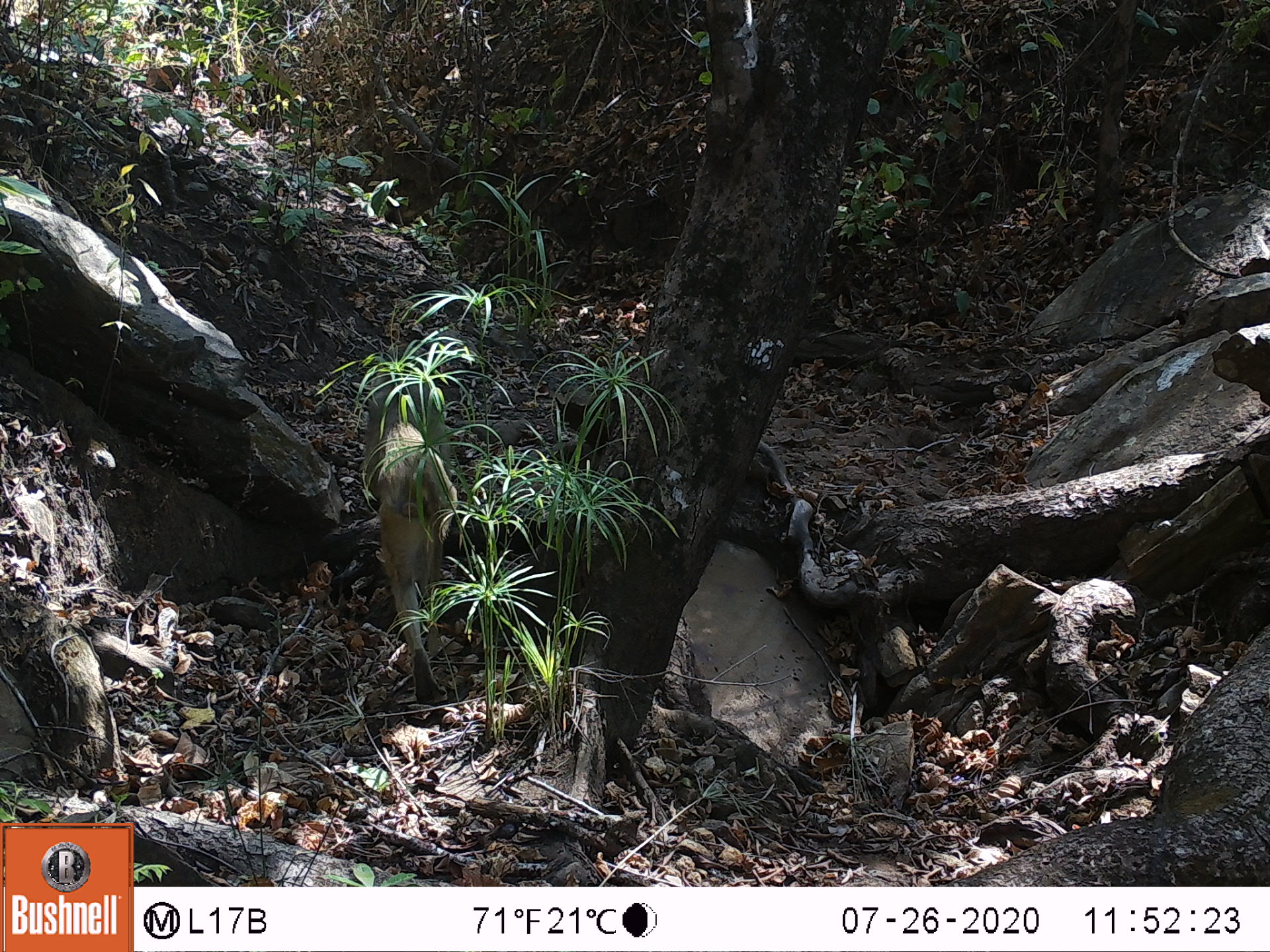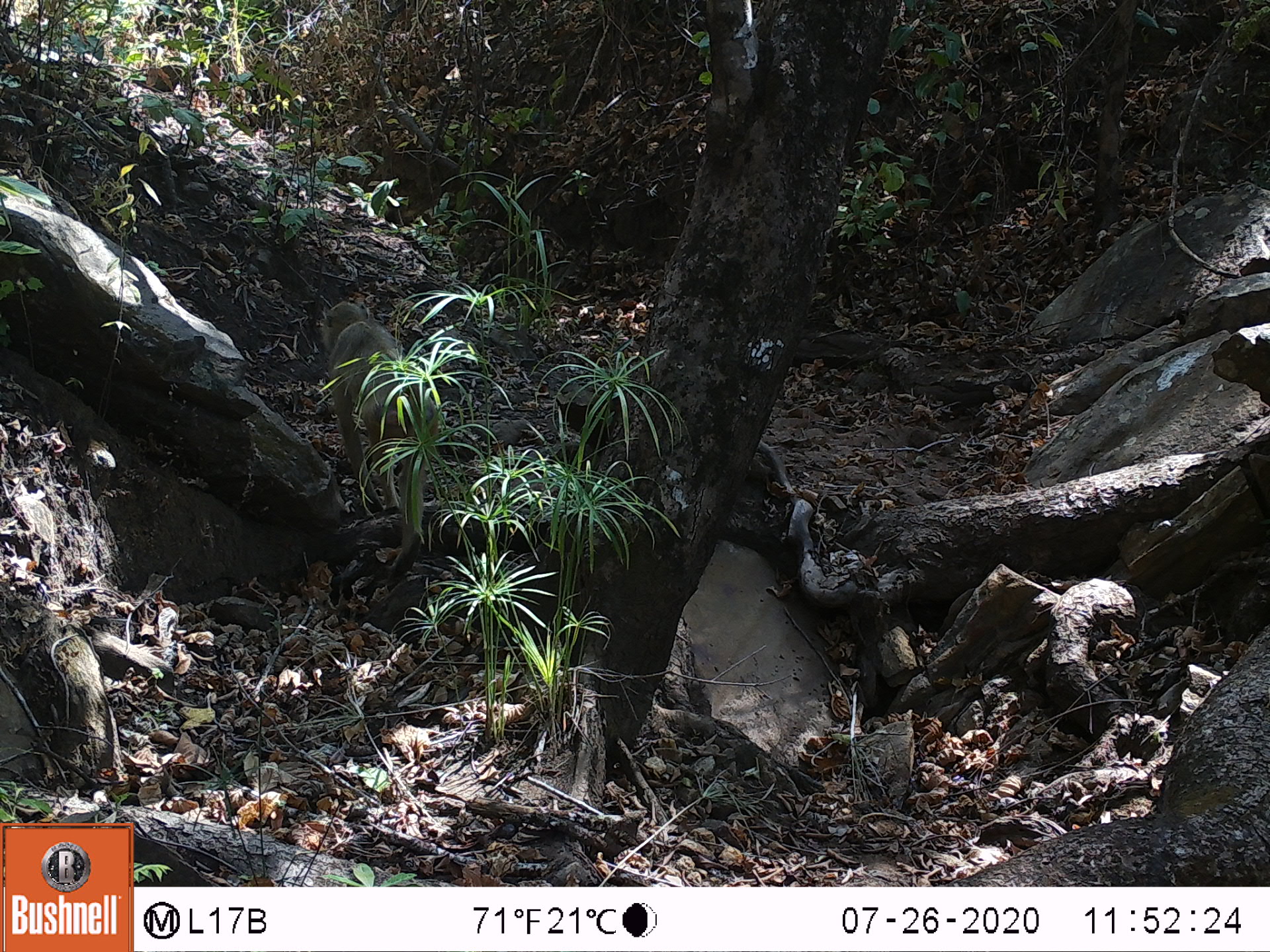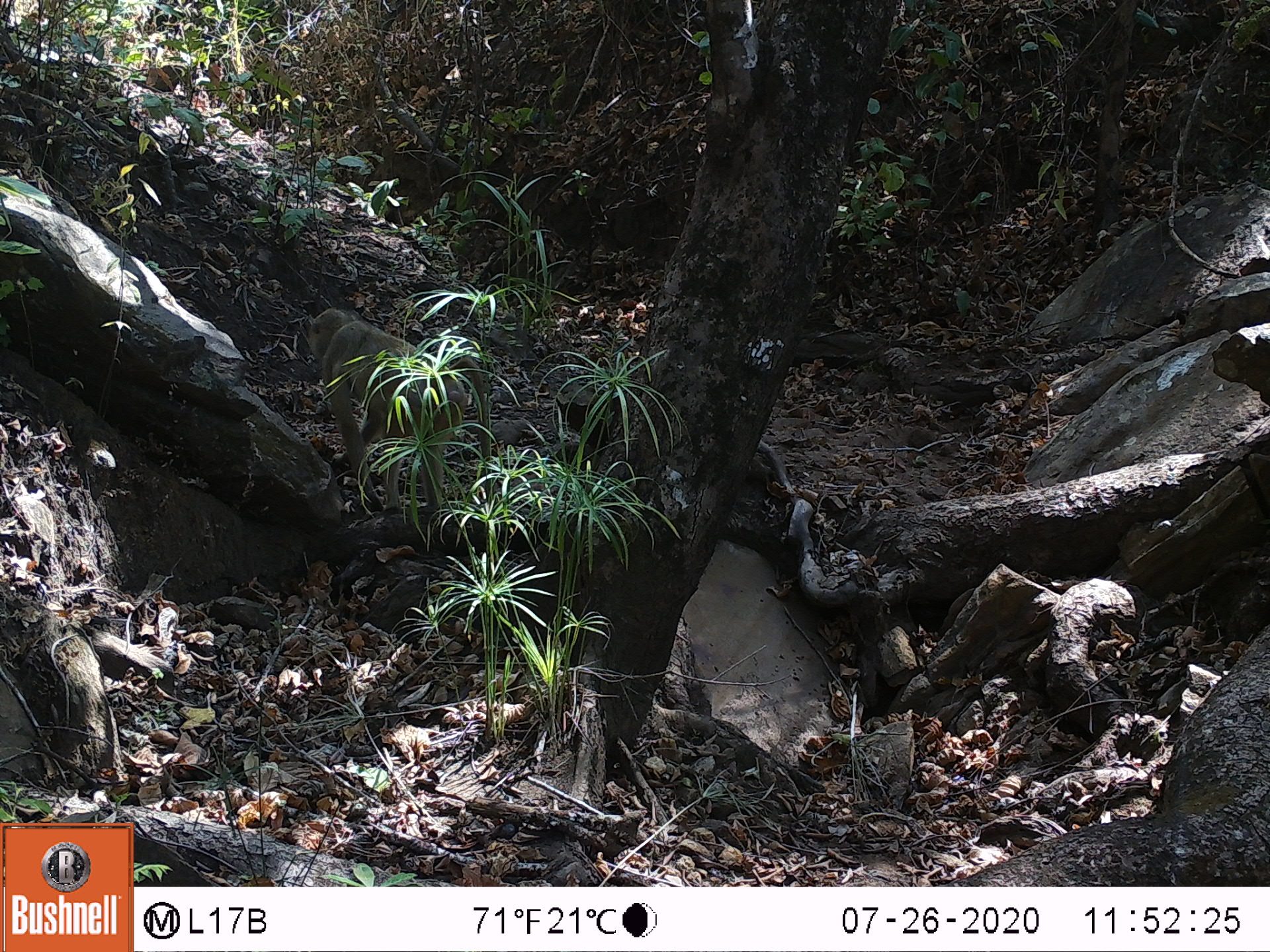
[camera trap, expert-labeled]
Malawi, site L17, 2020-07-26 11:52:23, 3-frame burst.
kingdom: Animalia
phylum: Chordata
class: Mammalia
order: Primates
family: Cercopithecidae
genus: Papio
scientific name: Papio cynocephalus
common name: yellow baboon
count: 1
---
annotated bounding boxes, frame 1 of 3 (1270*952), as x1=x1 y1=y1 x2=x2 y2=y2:
yellow baboon: x1=352 y1=389 x2=467 y2=700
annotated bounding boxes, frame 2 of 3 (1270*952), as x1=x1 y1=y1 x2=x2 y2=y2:
yellow baboon: x1=315 y1=298 x2=430 y2=565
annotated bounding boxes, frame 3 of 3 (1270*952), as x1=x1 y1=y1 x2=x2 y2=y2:
yellow baboon: x1=292 y1=300 x2=491 y2=527